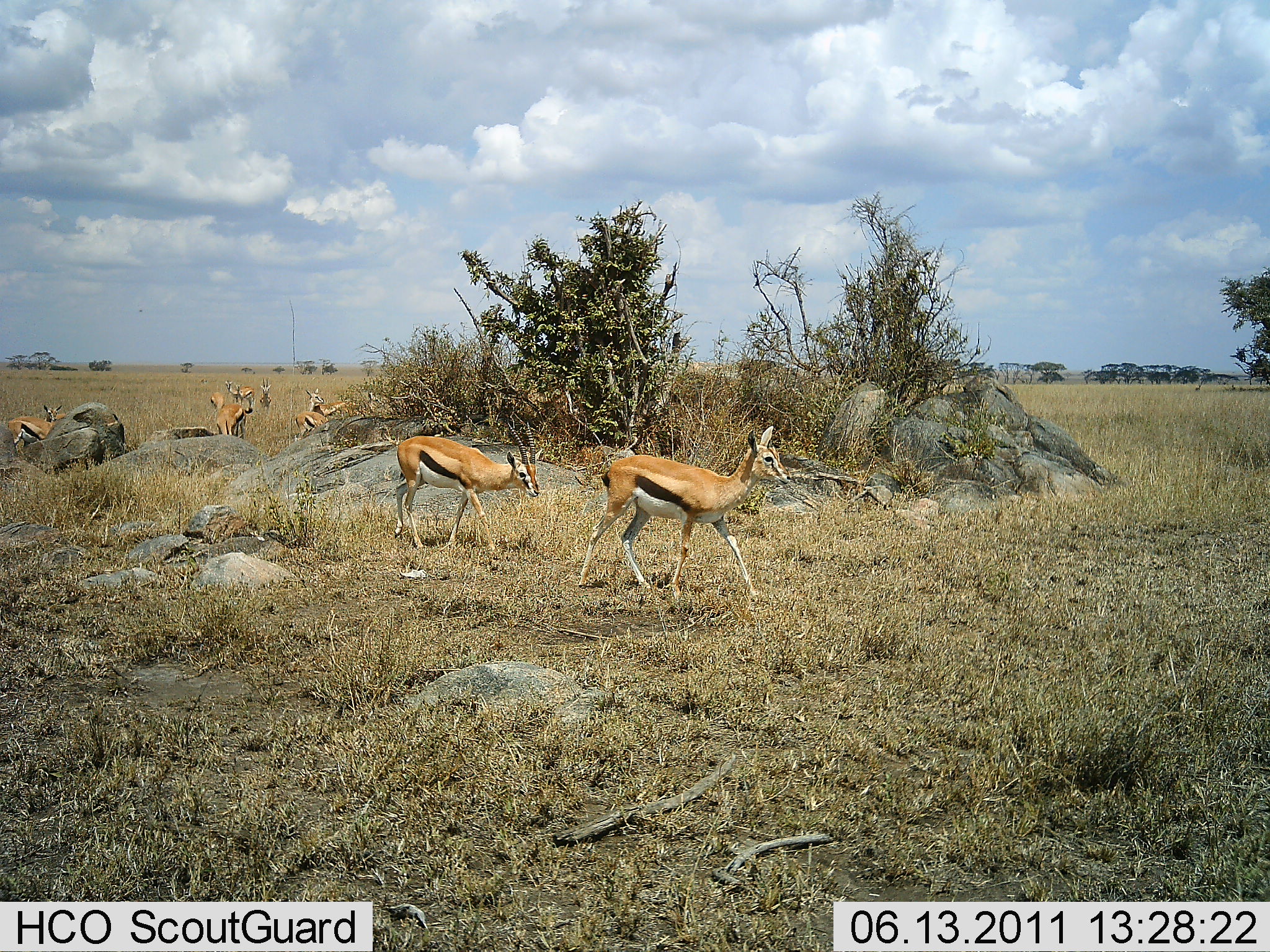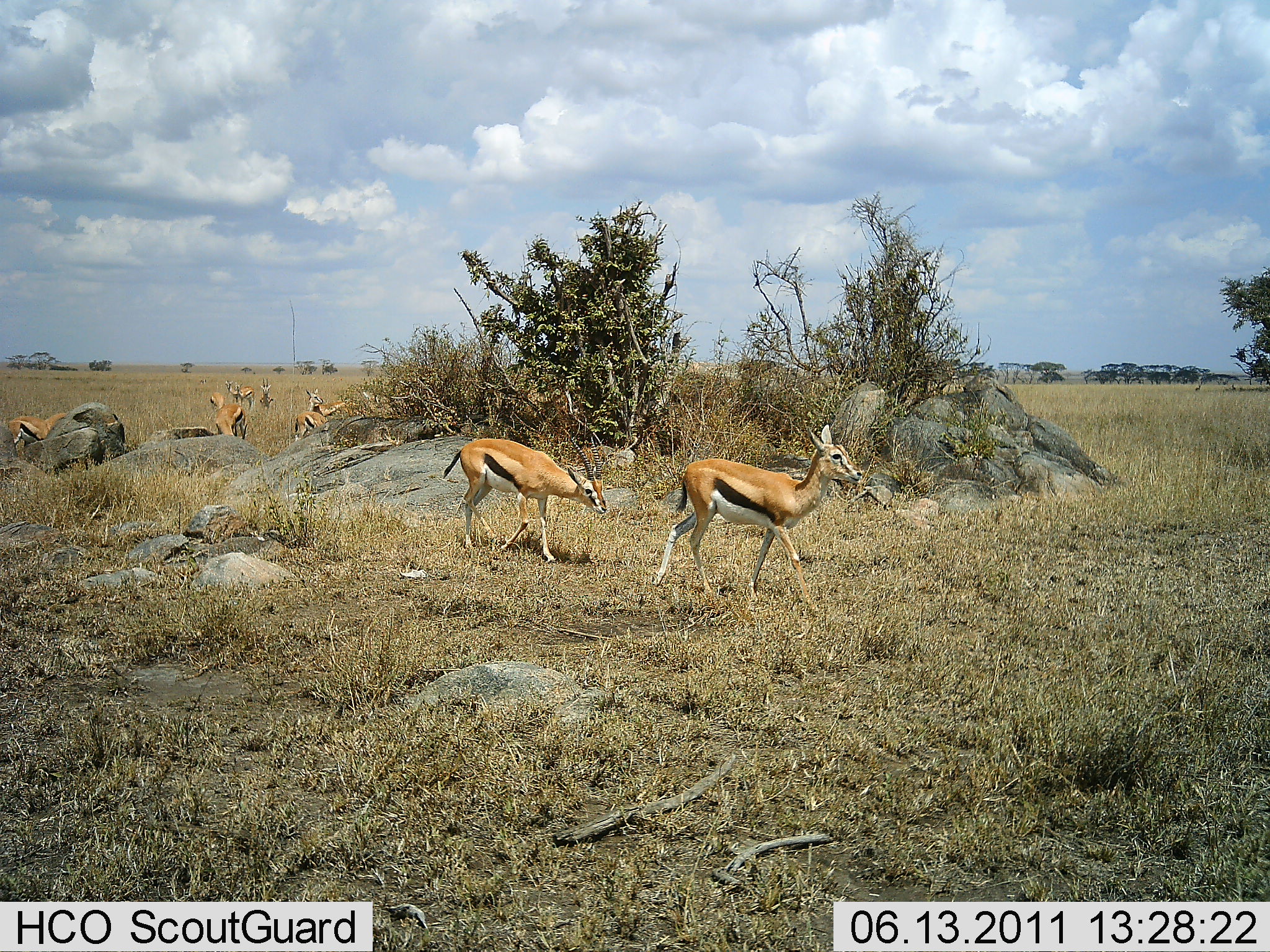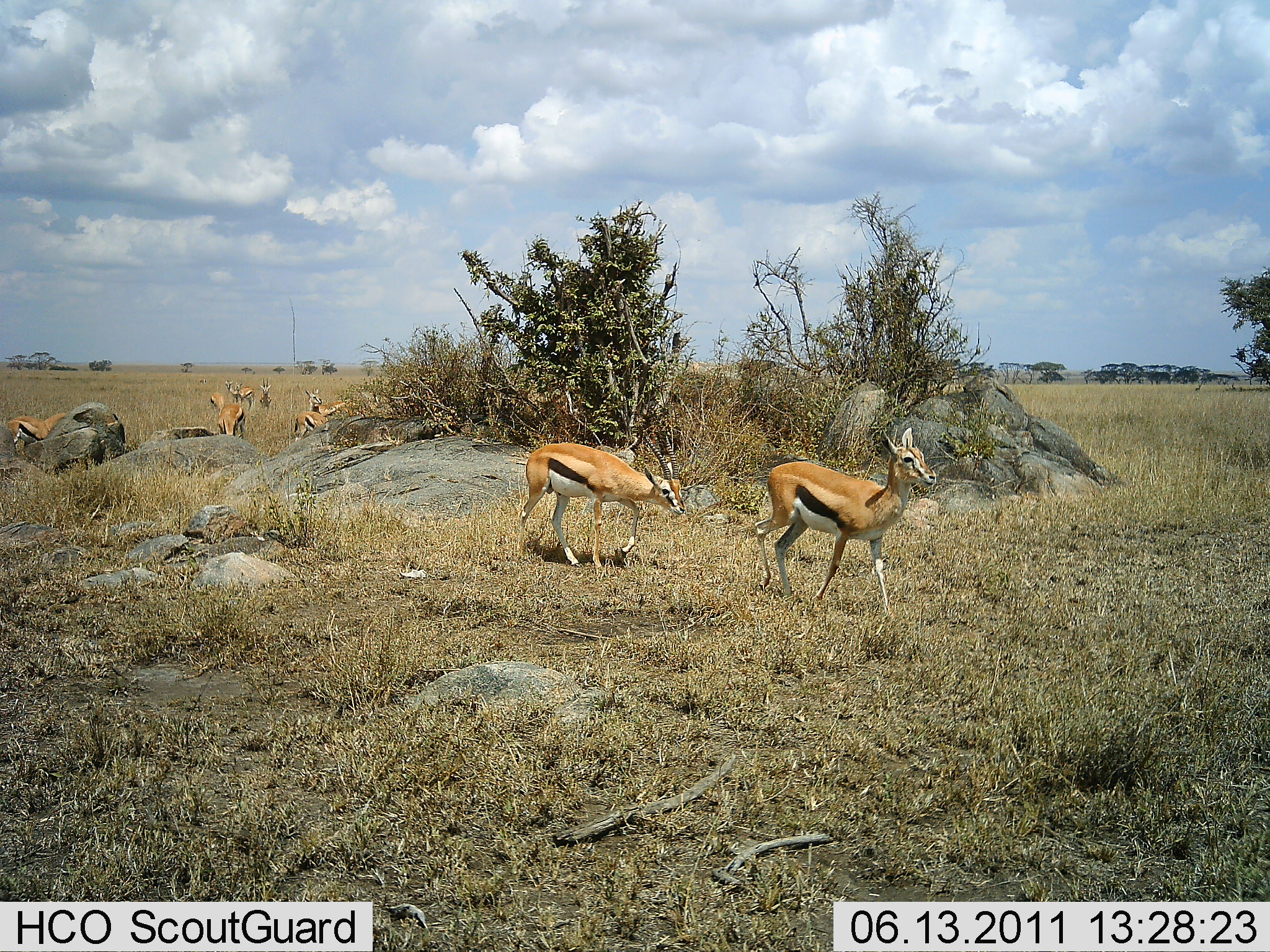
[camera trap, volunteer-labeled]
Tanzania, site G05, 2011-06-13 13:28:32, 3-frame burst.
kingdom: Animalia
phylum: Chordata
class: Mammalia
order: Artiodactyla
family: Bovidae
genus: Eudorcas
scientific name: Eudorcas thomsonii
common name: thomson's gazelle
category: gazellethomsons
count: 9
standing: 64%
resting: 0%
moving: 91%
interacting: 0%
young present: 9%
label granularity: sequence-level